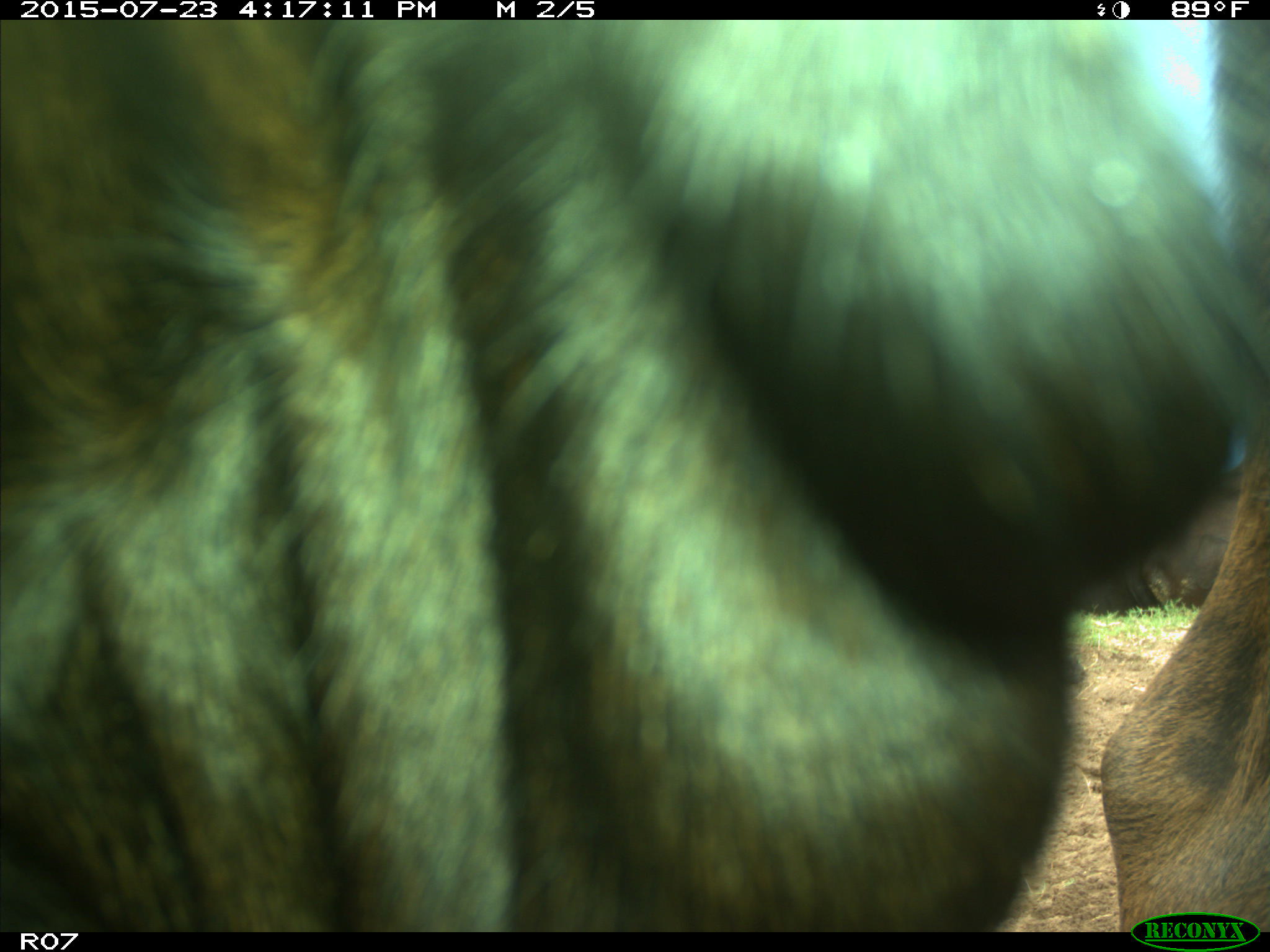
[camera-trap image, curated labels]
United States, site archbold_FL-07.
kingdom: Animalia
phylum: Chordata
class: Mammalia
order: Artiodactyla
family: Bovidae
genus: Bos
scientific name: Bos taurus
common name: domestic cow